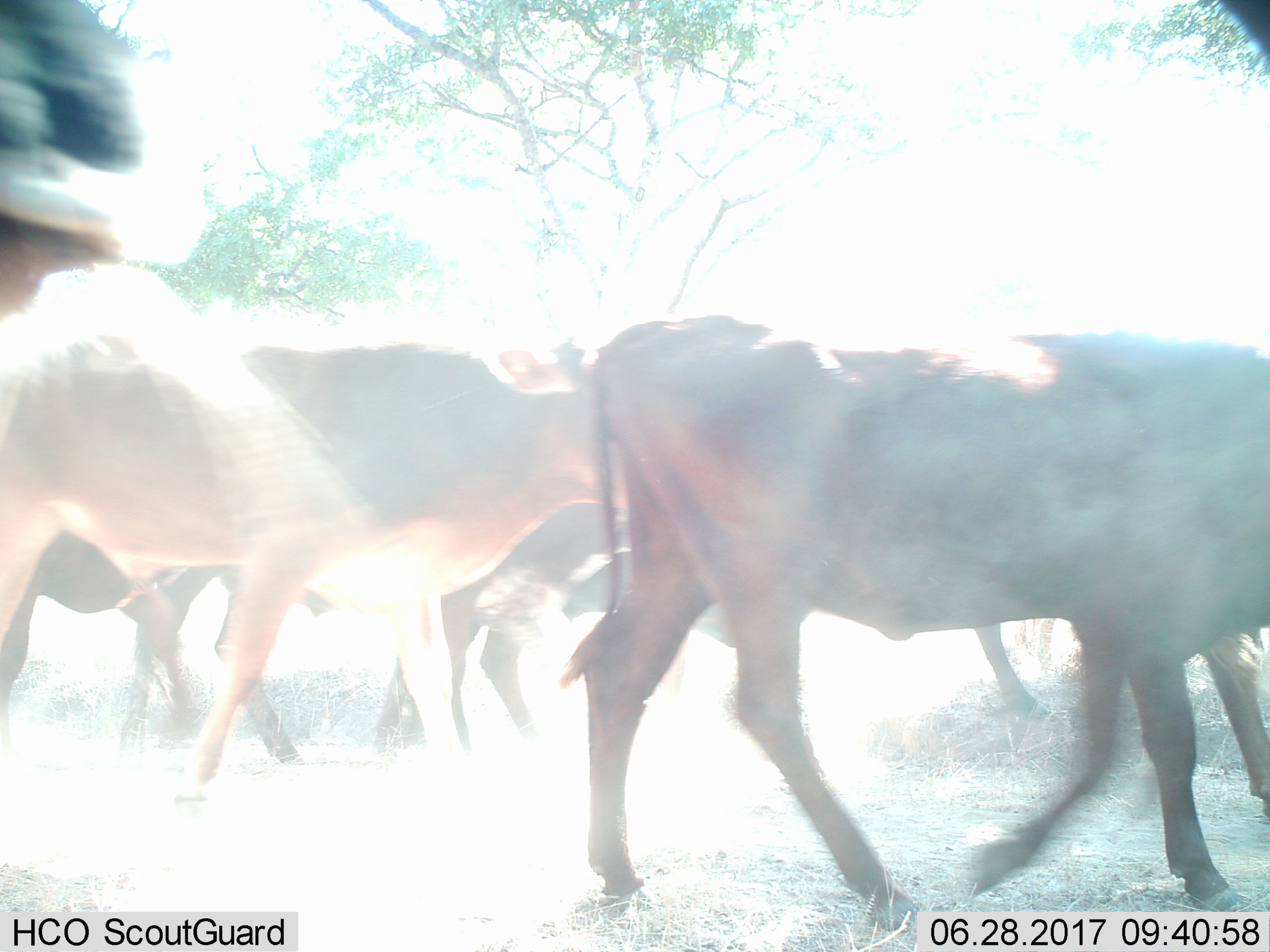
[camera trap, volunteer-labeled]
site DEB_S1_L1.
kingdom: Animalia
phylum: Chordata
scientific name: Vertebrata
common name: domestic animal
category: domesticanimal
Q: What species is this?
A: Domesticanimal (domestic animal) (Vertebrata).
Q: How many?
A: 7.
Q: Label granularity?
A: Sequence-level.